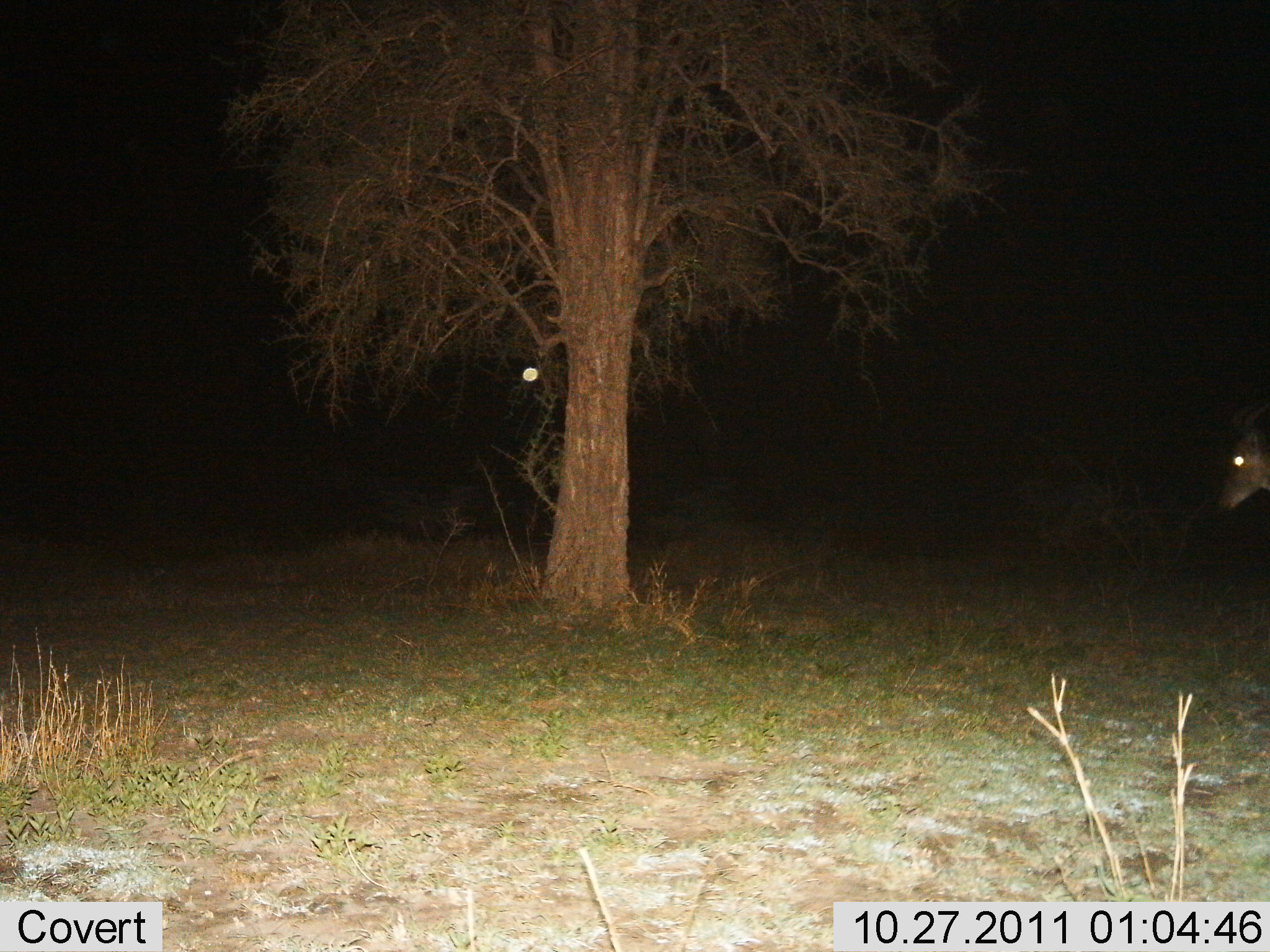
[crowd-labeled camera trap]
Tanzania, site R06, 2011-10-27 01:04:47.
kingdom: Animalia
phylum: Chordata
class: Mammalia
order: Artiodactyla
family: Bovidae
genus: Aepyceros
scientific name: Aepyceros melampus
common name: impala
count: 1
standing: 67%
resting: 0%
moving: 33%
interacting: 0%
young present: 0%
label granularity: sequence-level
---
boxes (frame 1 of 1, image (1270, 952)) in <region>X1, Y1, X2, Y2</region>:
animal: <region>1212, 389, 1270, 524</region>